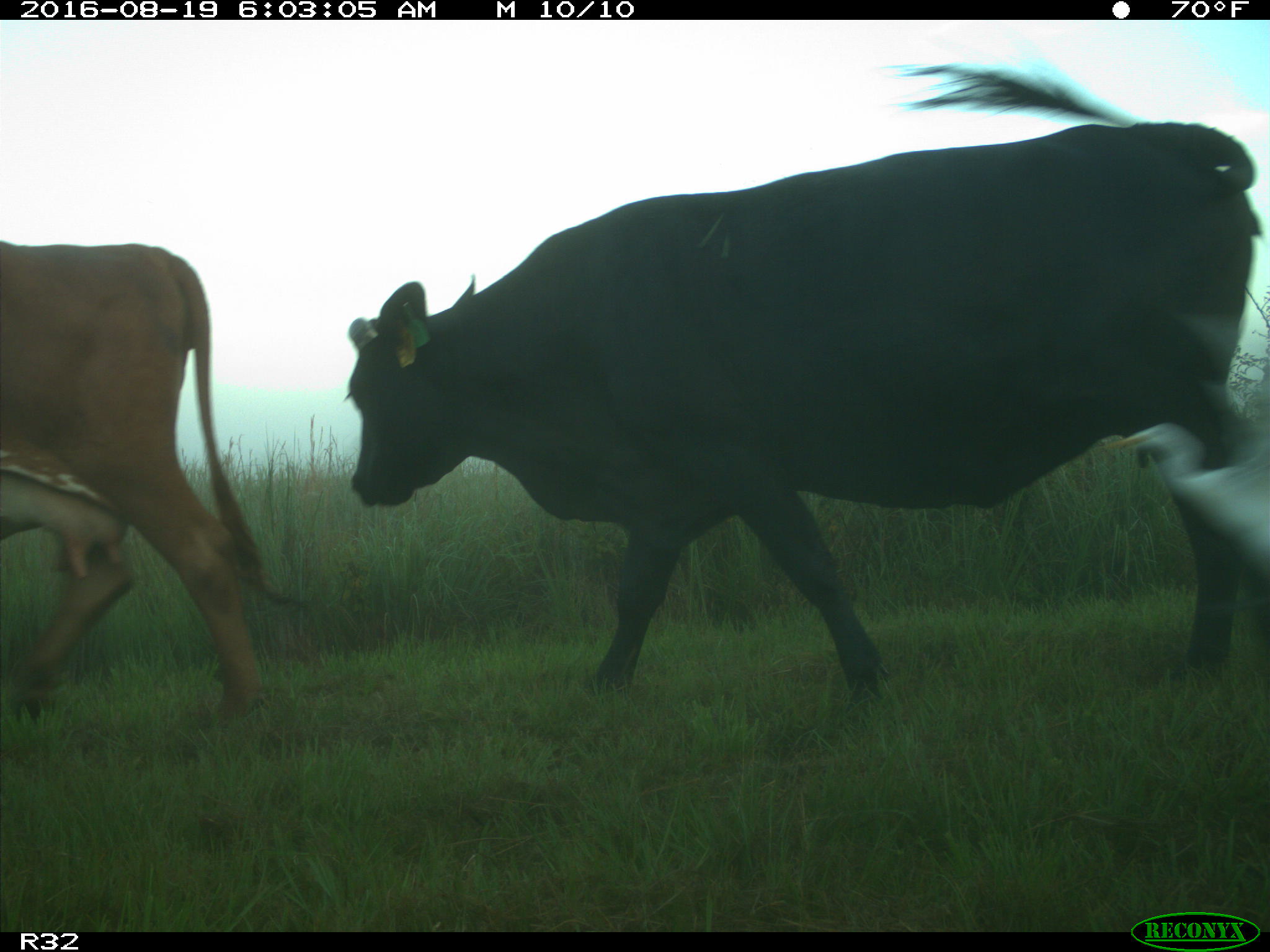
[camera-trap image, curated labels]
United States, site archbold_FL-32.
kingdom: Animalia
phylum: Chordata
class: Mammalia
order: Artiodactyla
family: Bovidae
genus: Bos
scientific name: Bos taurus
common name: domestic cow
Bos taurus (domestic cow).